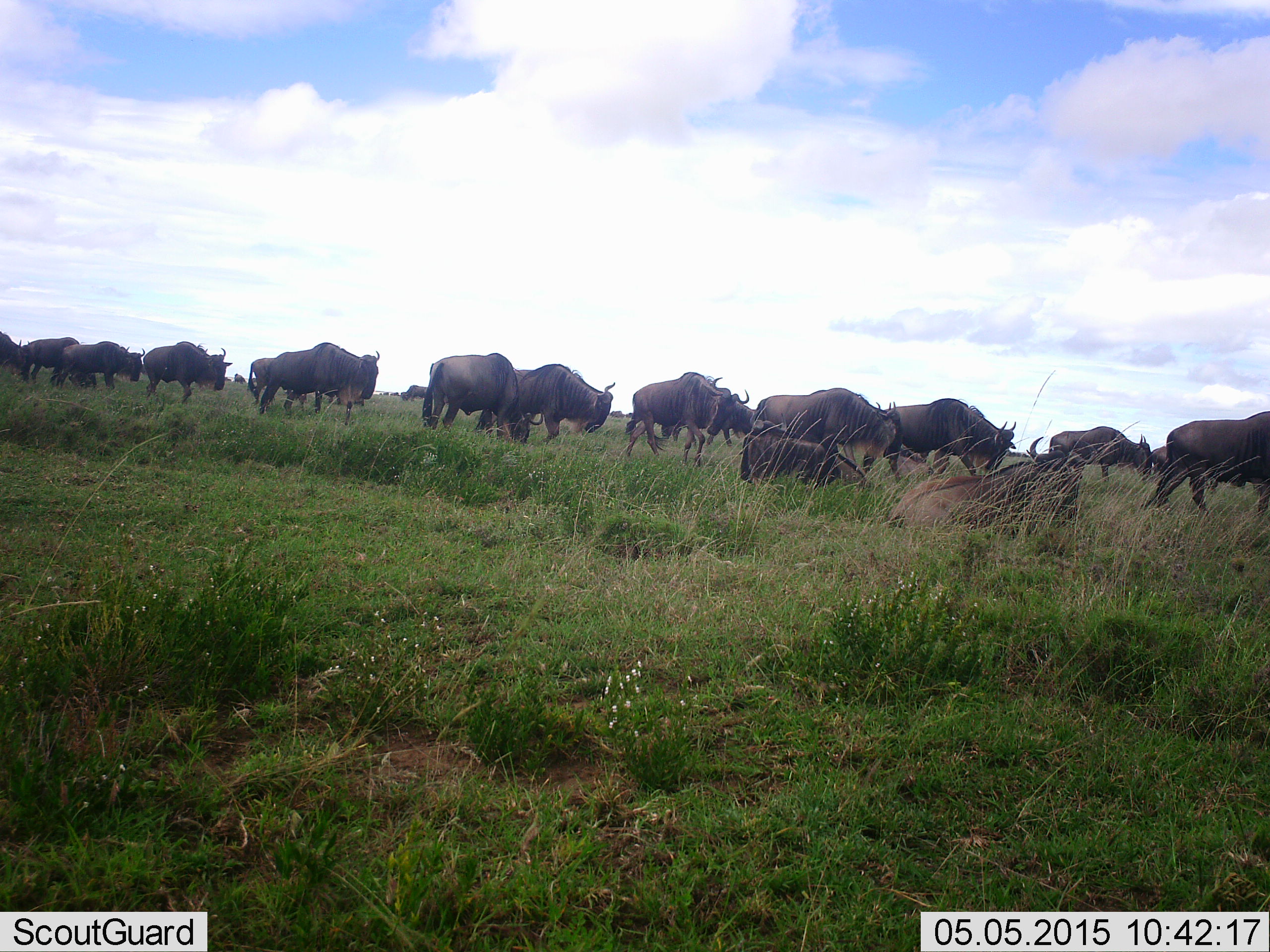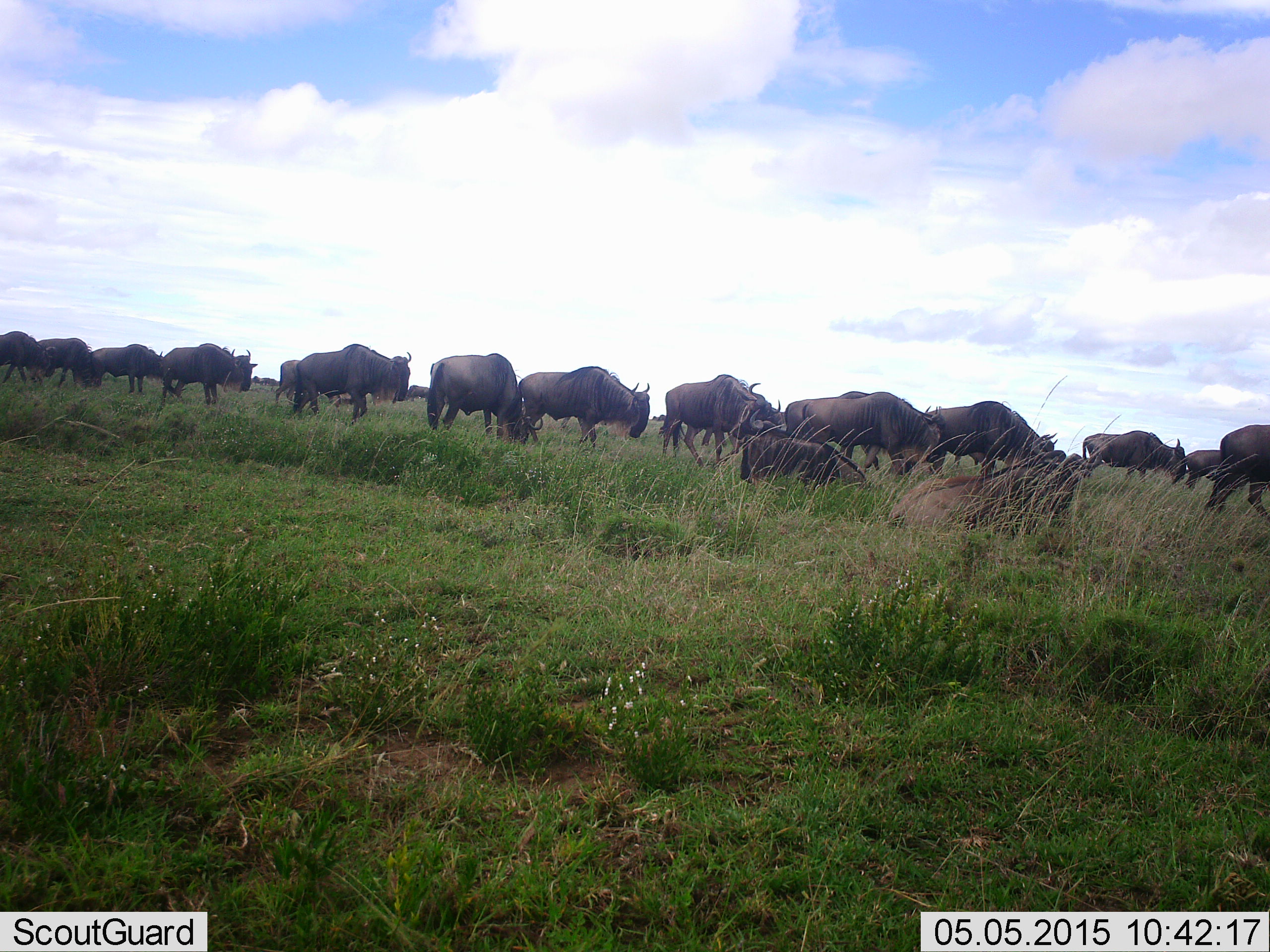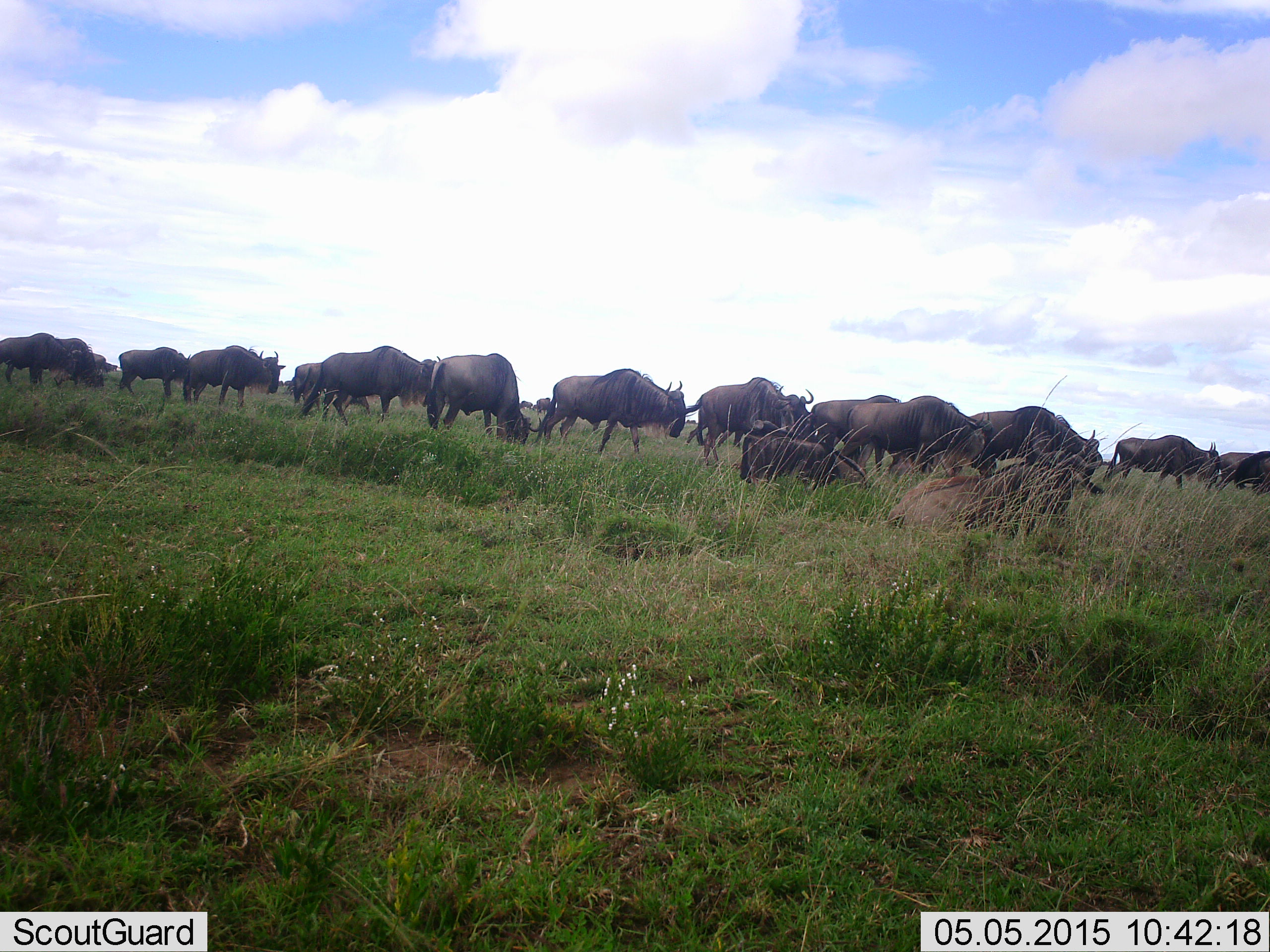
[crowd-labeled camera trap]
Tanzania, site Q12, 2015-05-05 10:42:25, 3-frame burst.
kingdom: Animalia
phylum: Chordata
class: Mammalia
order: Artiodactyla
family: Bovidae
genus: Connochaetes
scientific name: Connochaetes taurinus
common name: blue wildebeest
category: wildebeest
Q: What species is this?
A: Wildebeest (blue wildebeest) (Connochaetes taurinus).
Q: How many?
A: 11-50.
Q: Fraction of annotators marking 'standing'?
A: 30%.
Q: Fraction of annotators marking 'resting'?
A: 50%.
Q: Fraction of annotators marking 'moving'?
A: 80%.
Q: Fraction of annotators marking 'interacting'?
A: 0%.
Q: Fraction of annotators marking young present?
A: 10%.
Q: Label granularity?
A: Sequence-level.